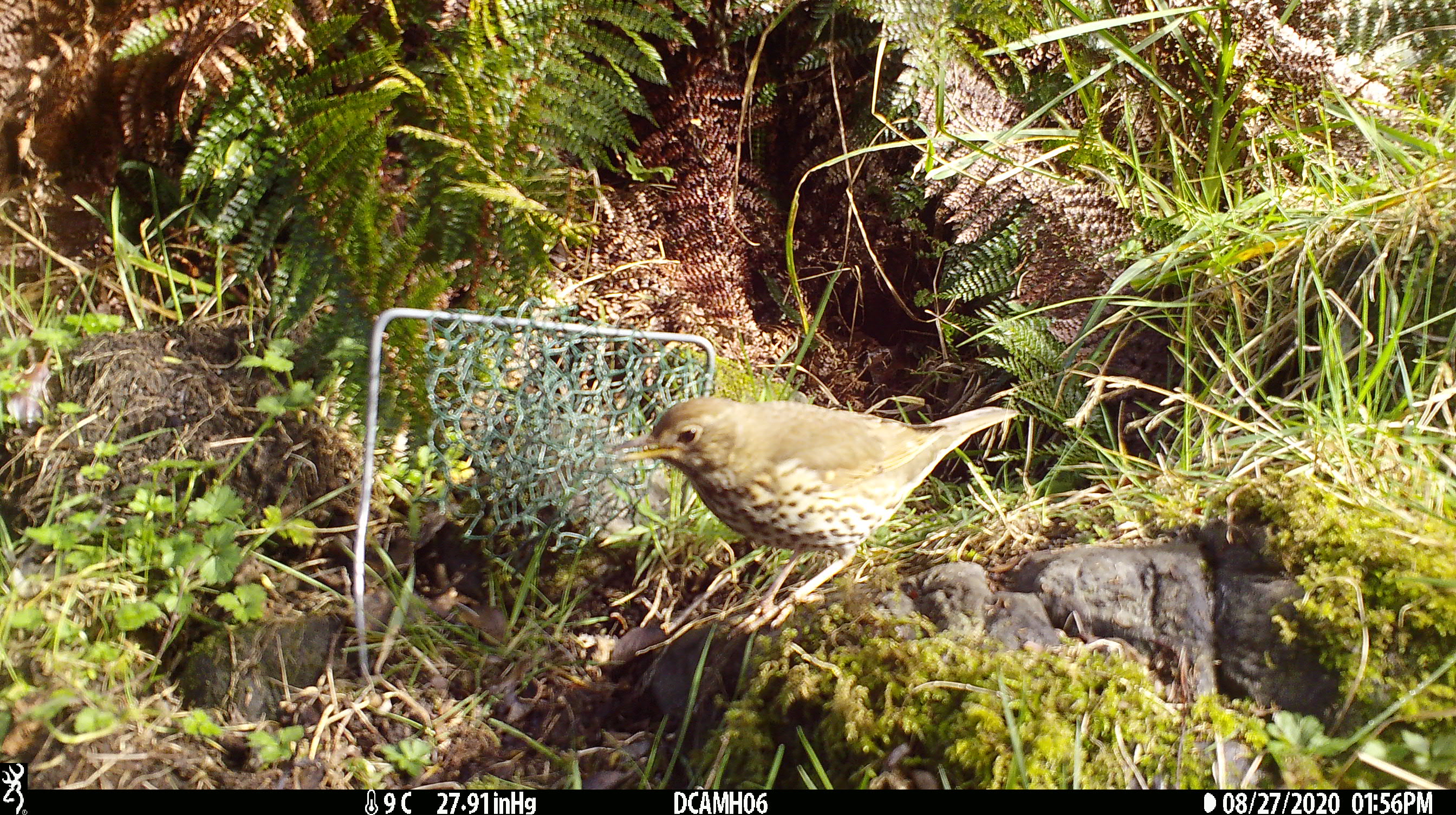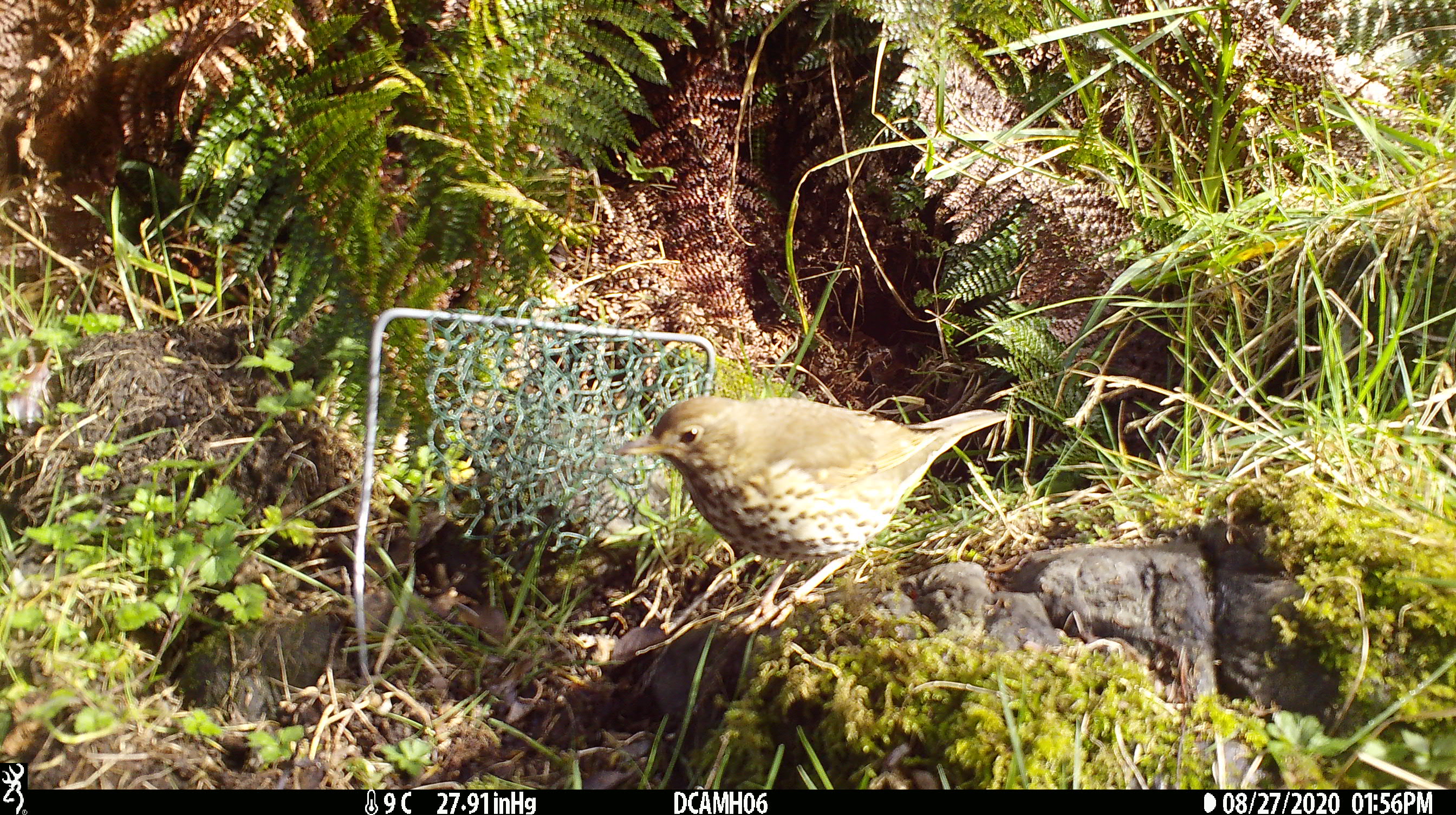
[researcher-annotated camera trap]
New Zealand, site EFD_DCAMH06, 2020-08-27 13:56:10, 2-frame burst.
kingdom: Animalia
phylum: Chordata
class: Aves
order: Passeriformes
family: Turdidae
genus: Turdus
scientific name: Turdus philomelos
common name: song thrush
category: thrush